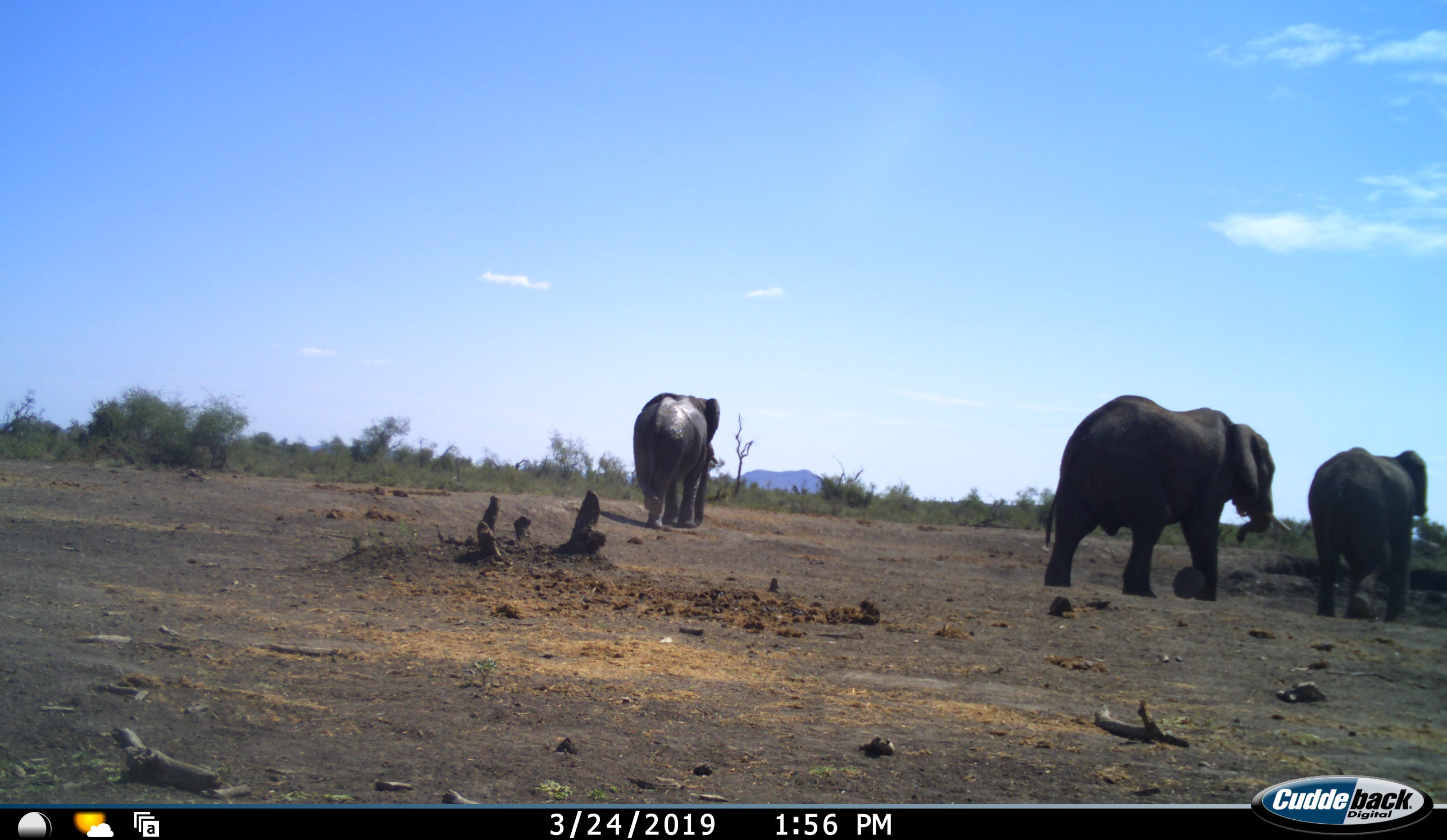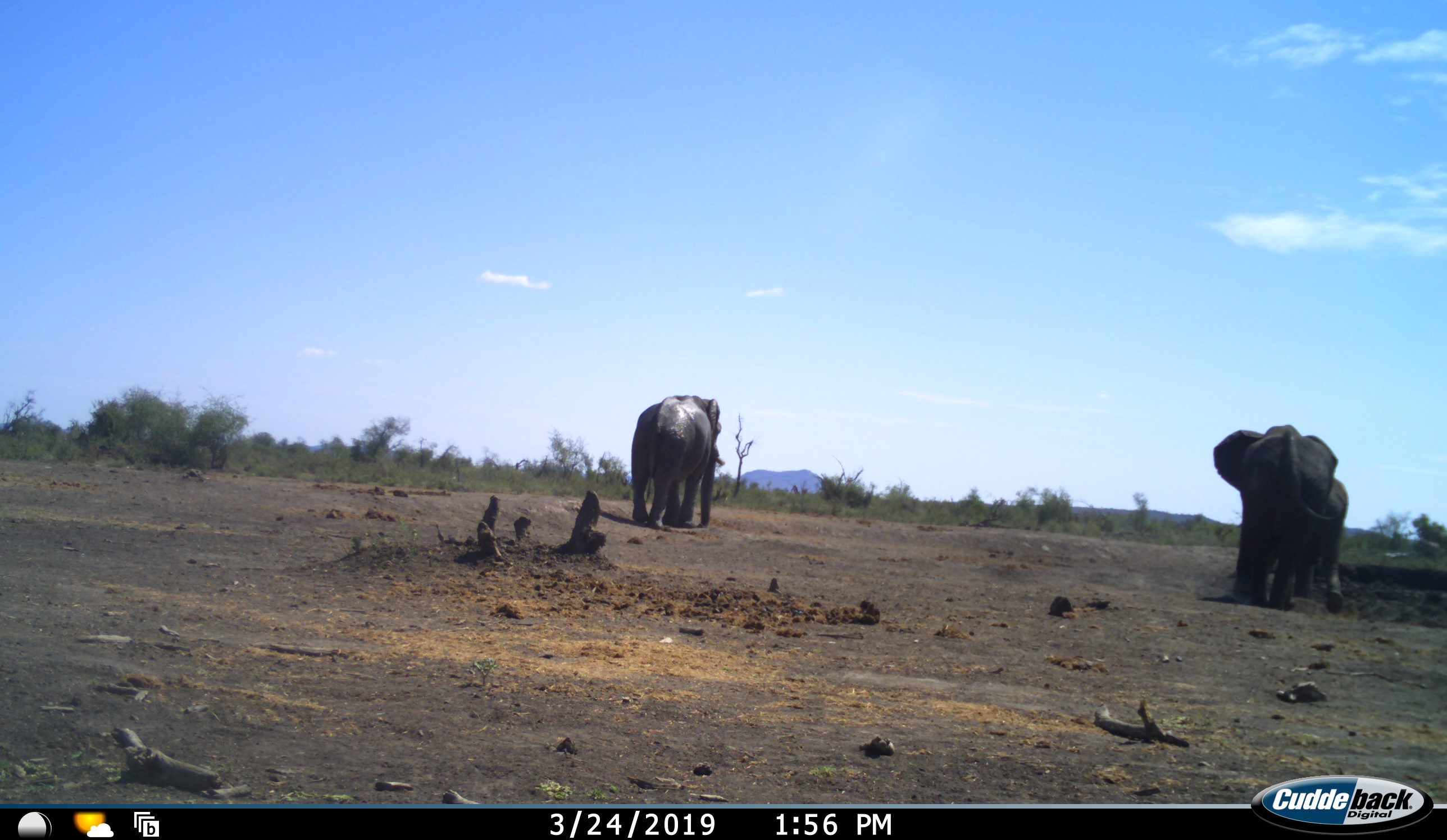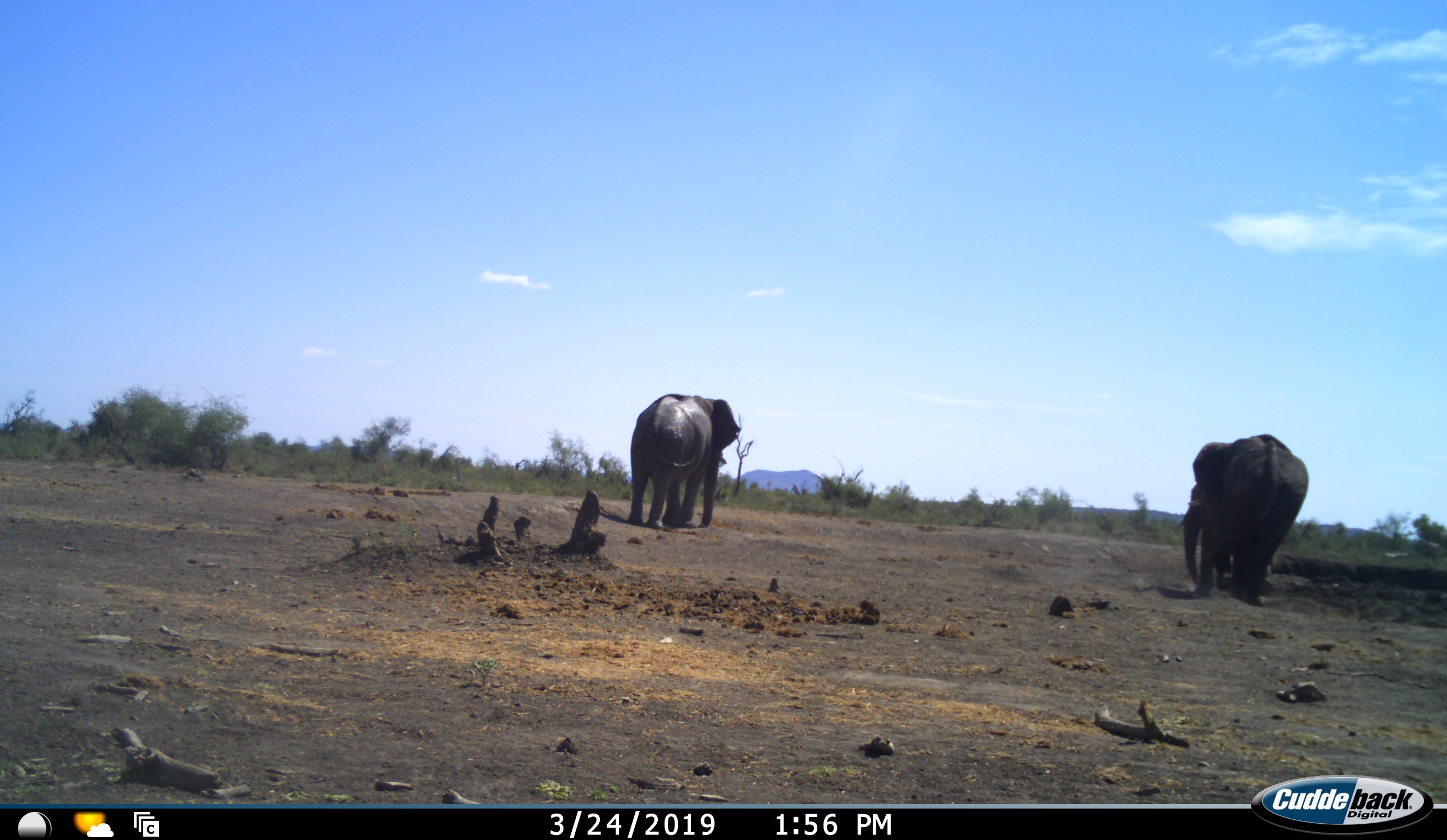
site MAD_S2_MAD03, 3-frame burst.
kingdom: Animalia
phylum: Chordata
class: Mammalia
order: Proboscidea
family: Elephantidae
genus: Loxodonta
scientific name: Loxodonta africana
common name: african bush elephant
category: elephant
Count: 3.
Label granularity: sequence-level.